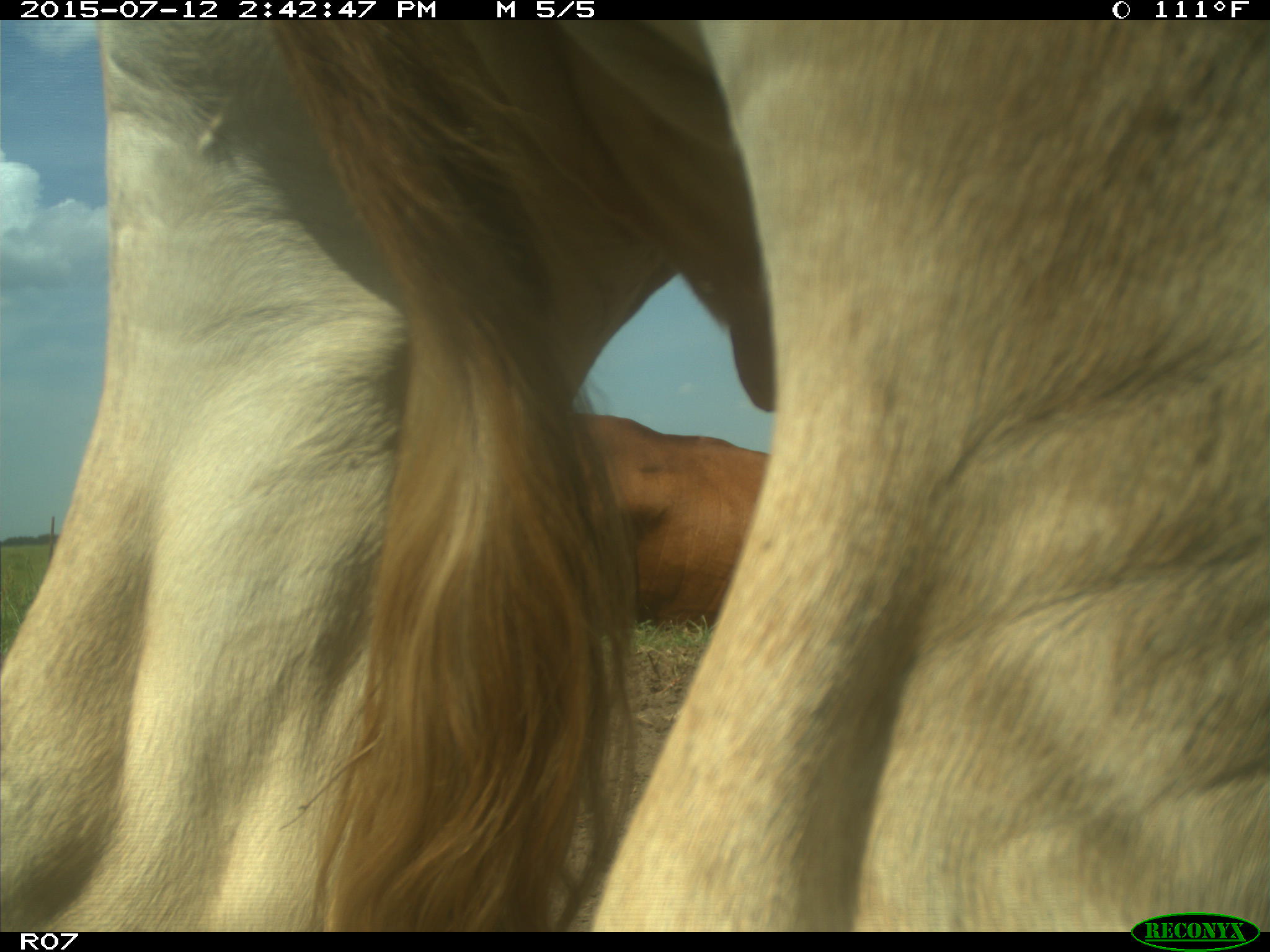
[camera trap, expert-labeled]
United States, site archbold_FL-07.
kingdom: Animalia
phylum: Chordata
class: Mammalia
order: Artiodactyla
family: Bovidae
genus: Bos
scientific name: Bos taurus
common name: domestic cow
Bos taurus (domestic cow).